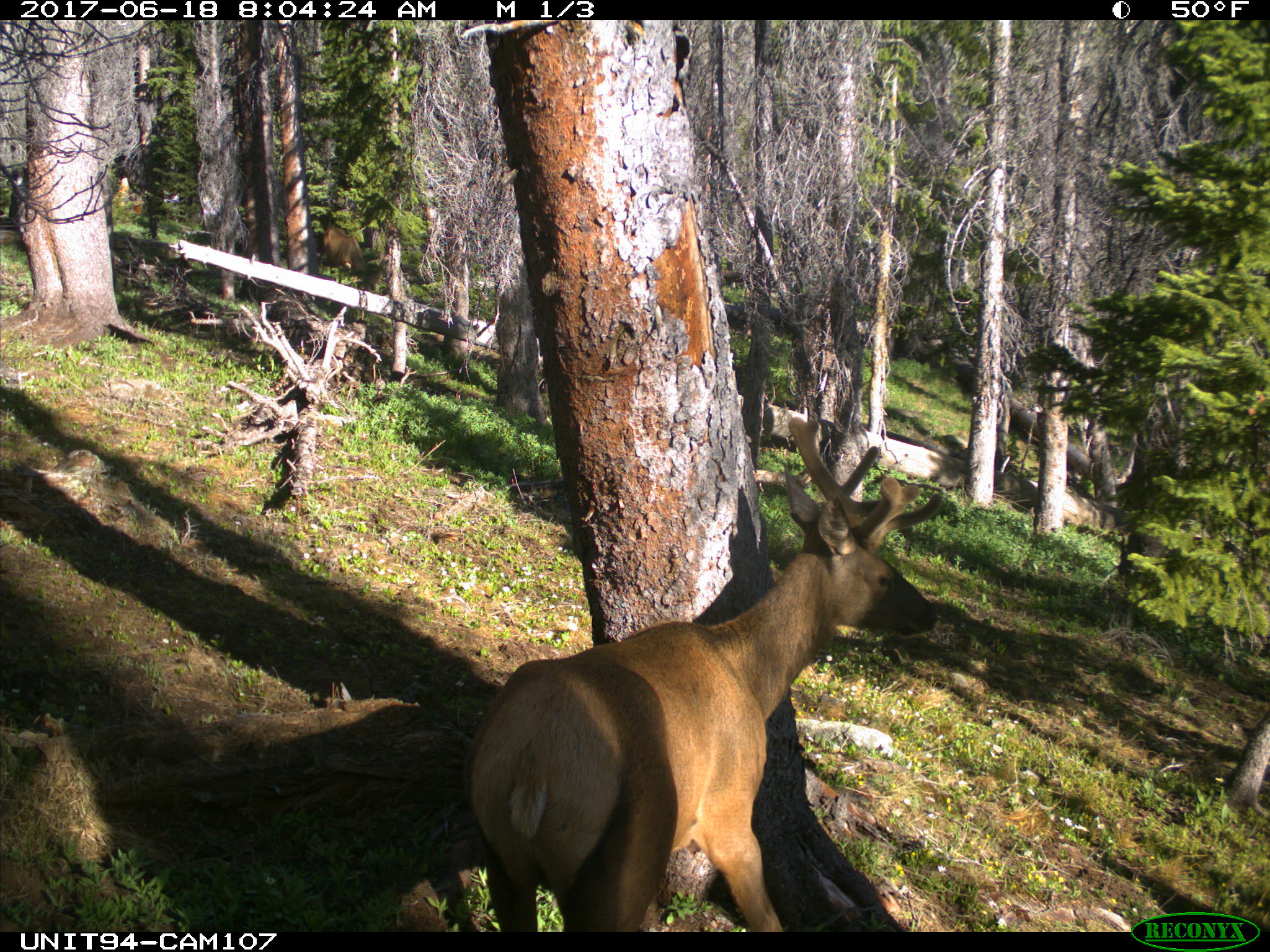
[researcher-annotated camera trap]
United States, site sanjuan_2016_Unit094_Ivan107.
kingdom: Animalia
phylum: Chordata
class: Mammalia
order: Artiodactyla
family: Cervidae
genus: Cervus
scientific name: Cervus elaphus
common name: red deer